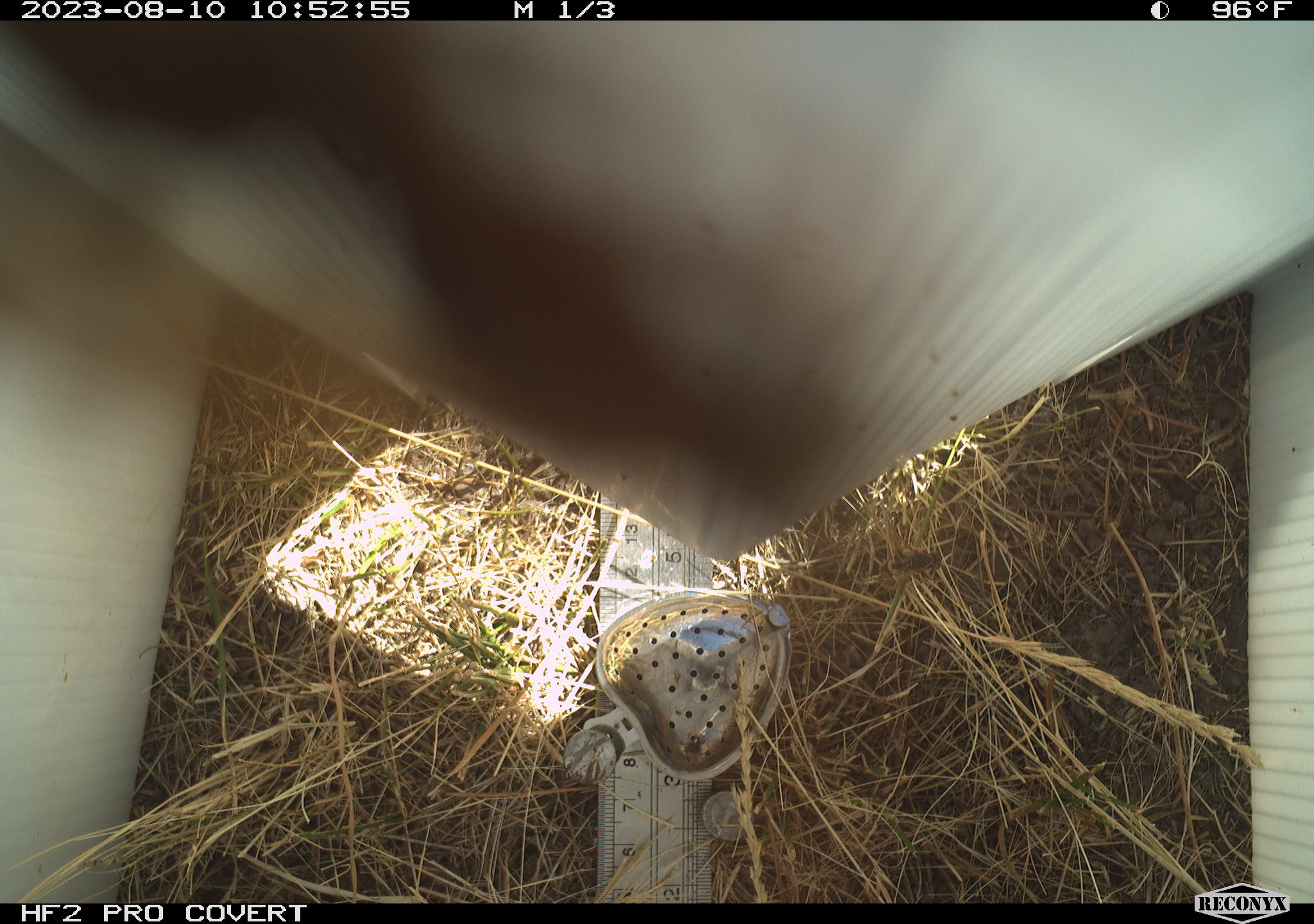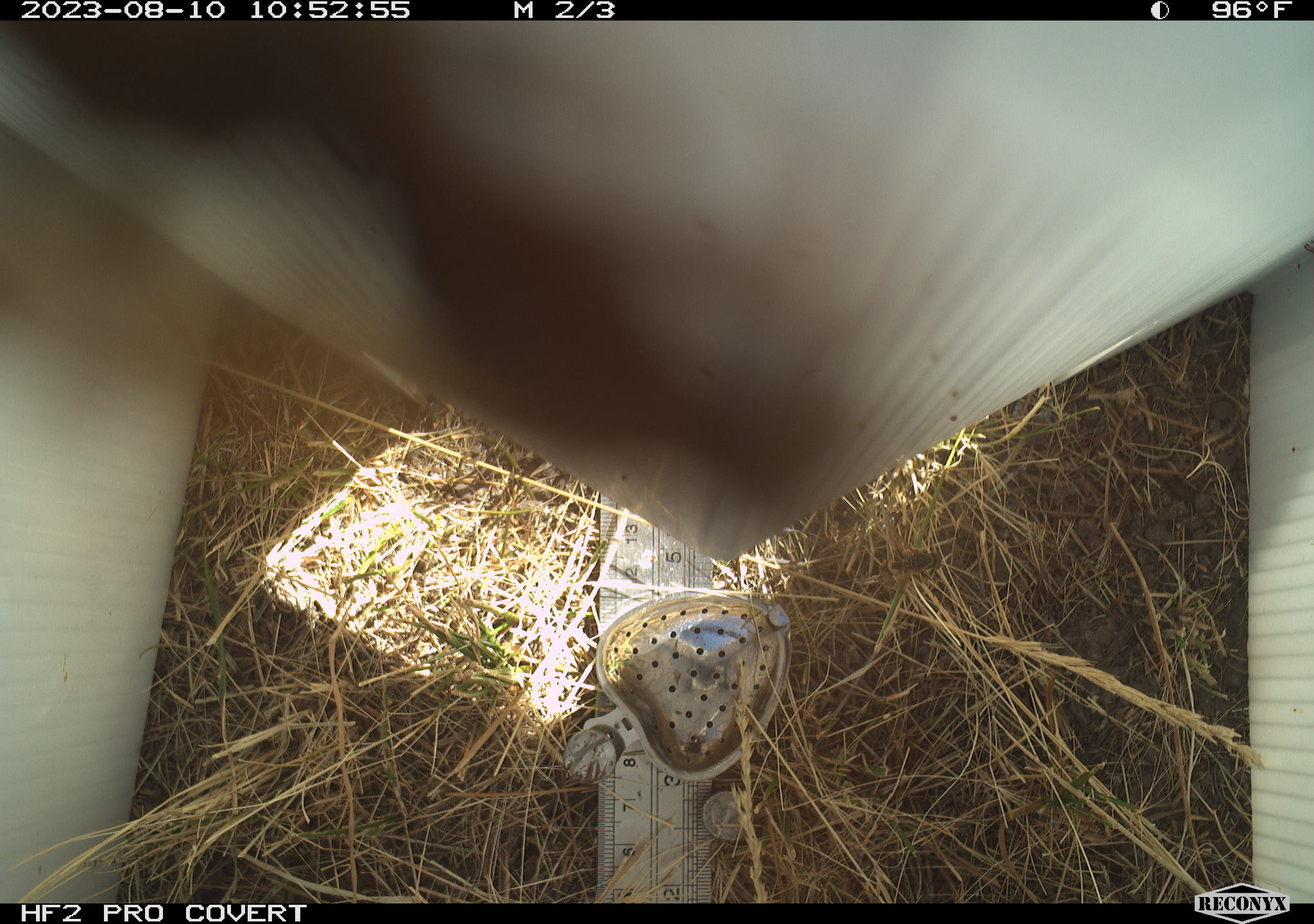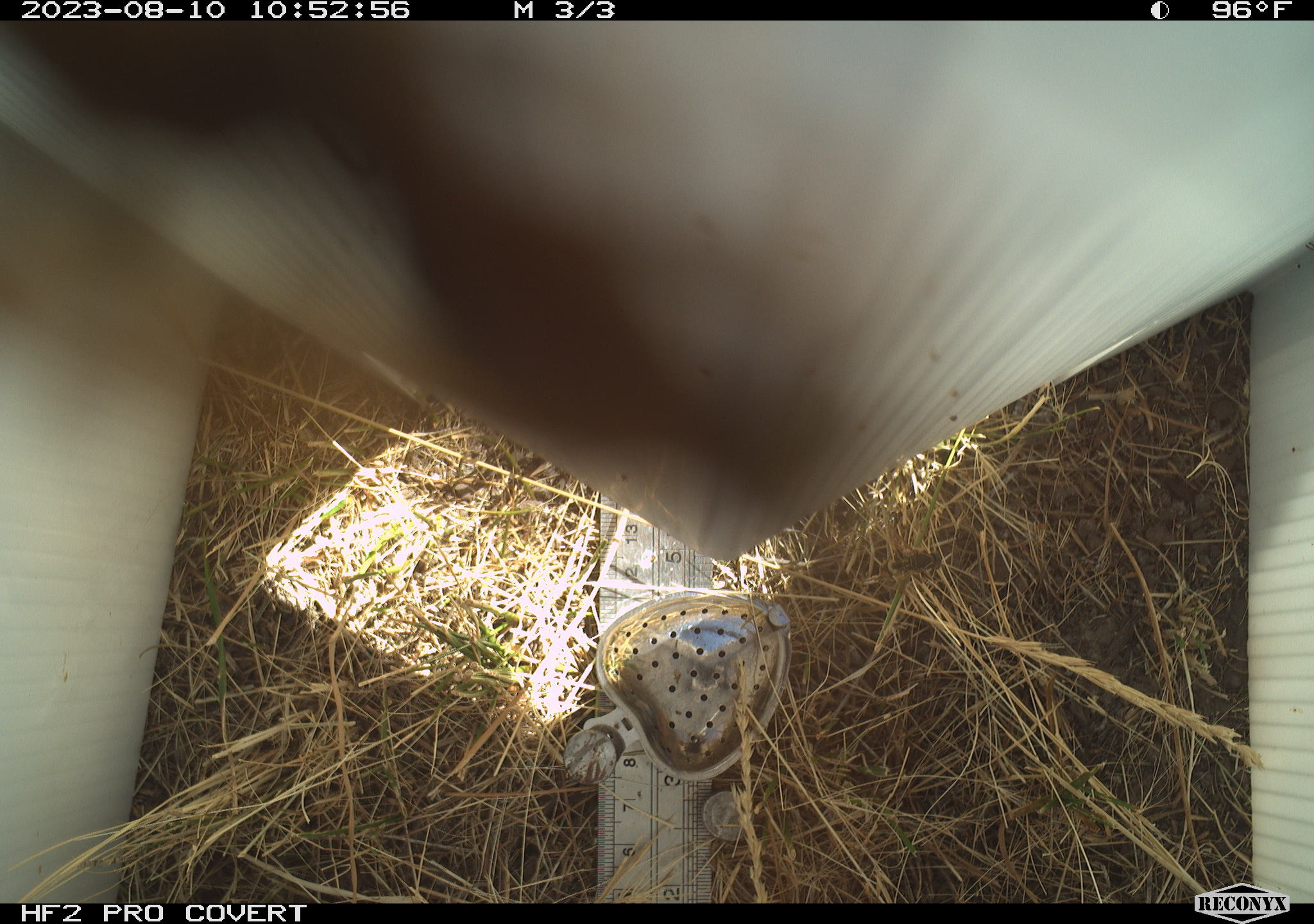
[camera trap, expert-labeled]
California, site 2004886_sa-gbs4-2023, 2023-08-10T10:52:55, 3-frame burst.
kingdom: Animalia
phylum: Arthropoda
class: Insecta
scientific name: Insecta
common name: insect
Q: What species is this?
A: Insect (Insecta).